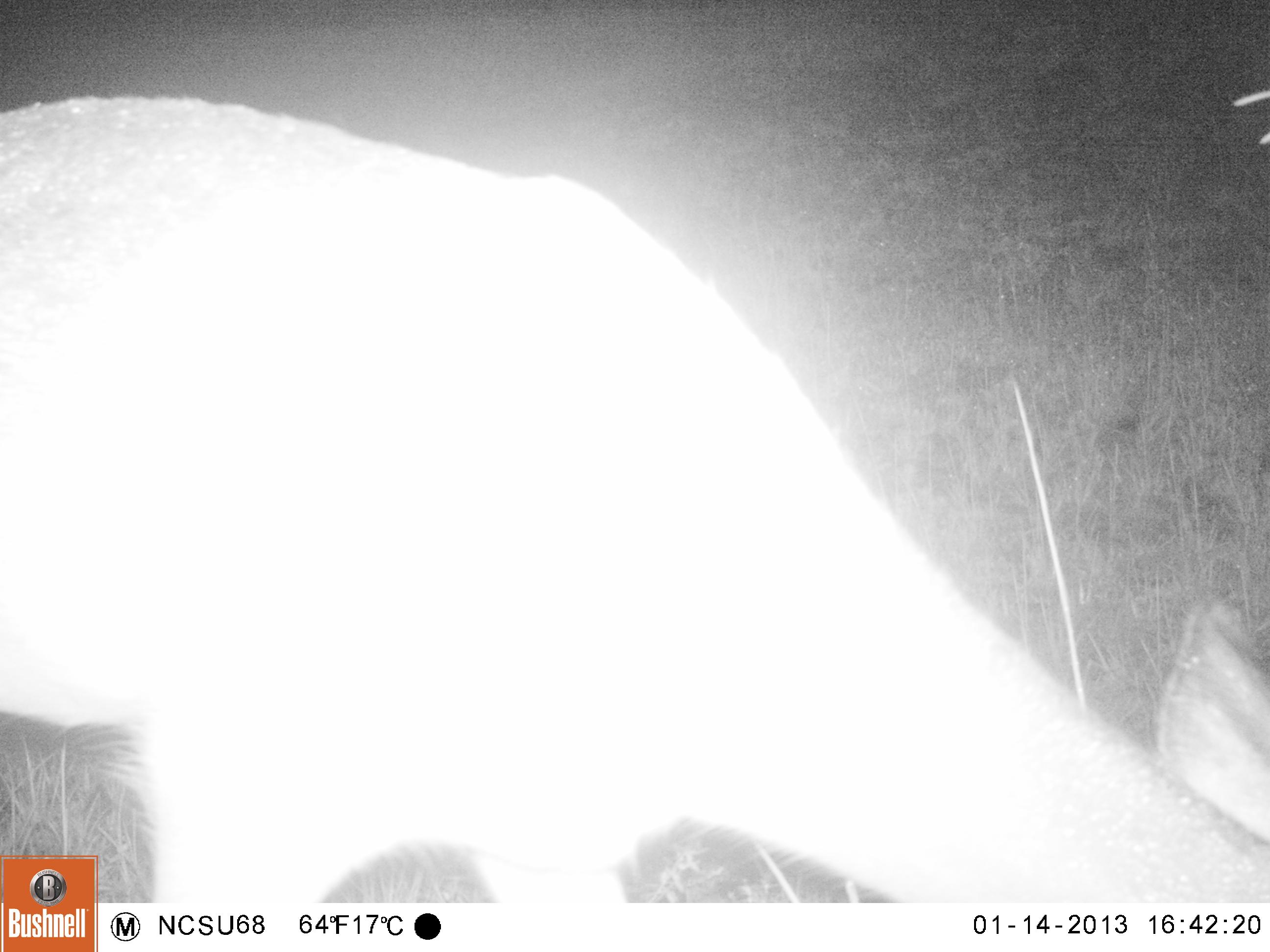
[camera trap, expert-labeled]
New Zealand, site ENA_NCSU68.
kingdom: Animalia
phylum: Chordata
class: Mammalia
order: Artiodactyla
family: Cervidae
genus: Odocoileus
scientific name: Odocoileus virginianus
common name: white-tailed deer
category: white tailed deer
White tailed deer (white-tailed deer) (Odocoileus virginianus).